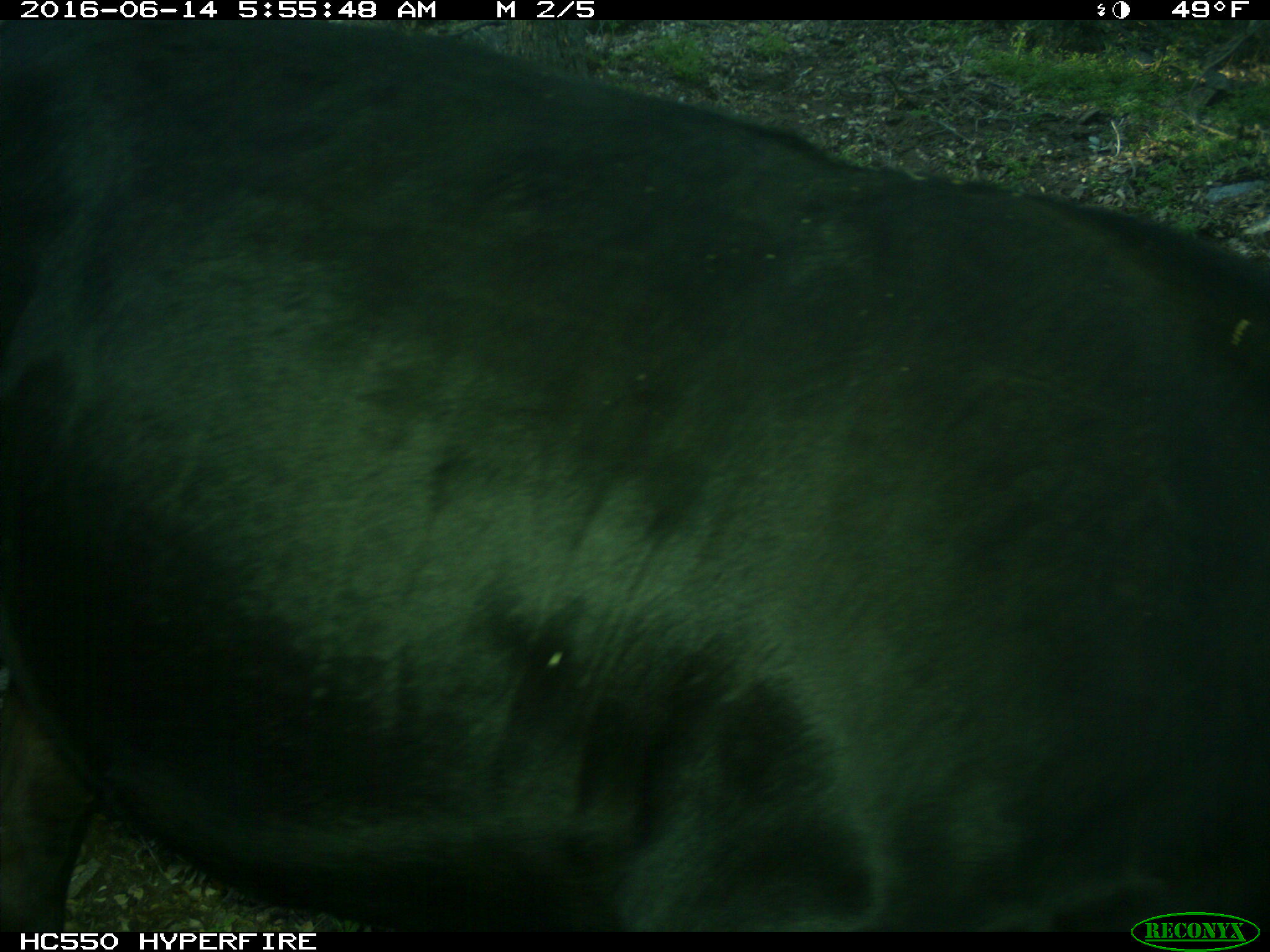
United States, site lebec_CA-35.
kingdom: Animalia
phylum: Chordata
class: Mammalia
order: Artiodactyla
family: Bovidae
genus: Bos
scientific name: Bos taurus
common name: domestic cow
Bos taurus (domestic cow).